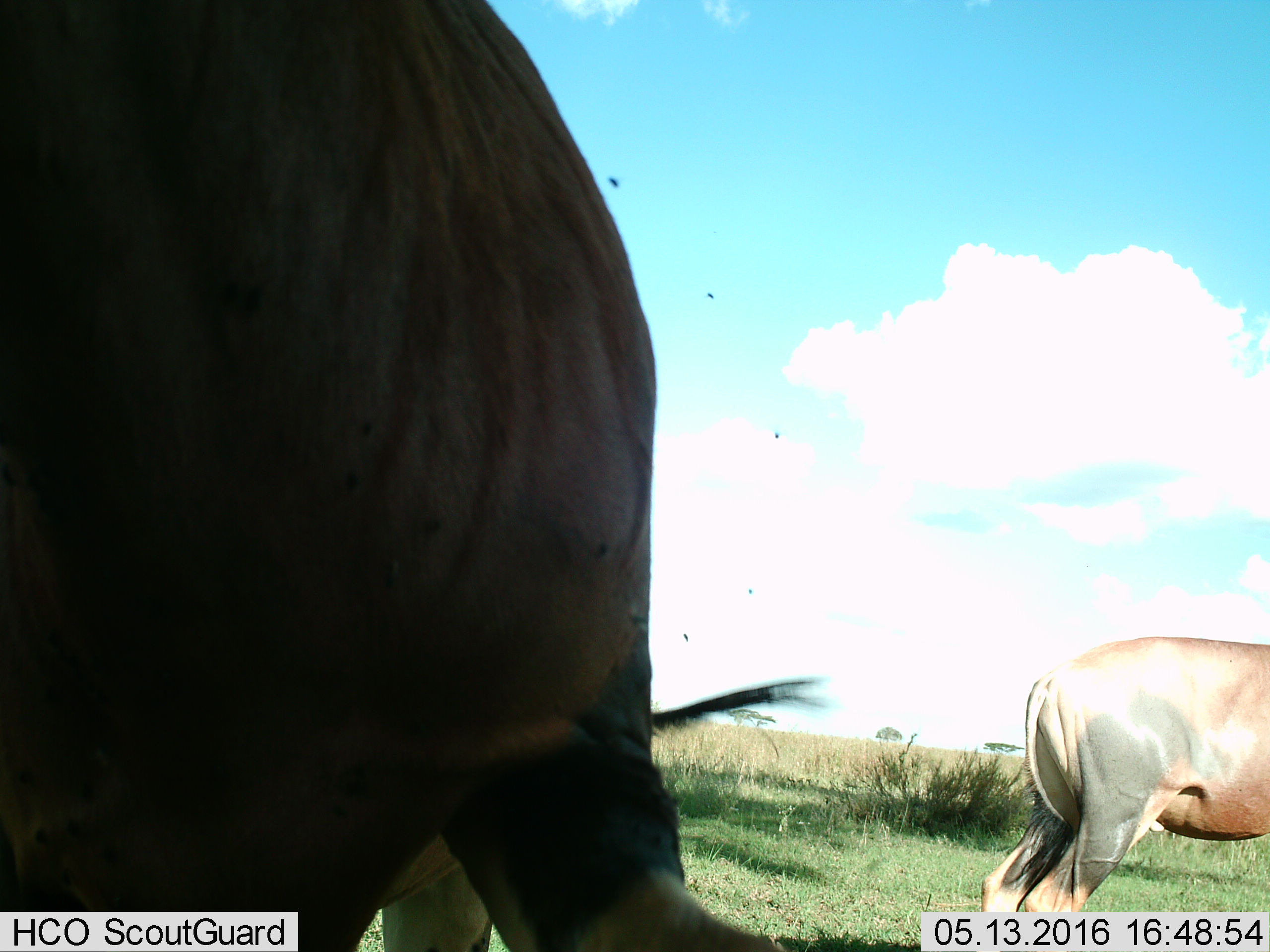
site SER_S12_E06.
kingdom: Animalia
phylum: Chordata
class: Mammalia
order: Artiodactyla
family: Bovidae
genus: Damaliscus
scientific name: Damaliscus lunatus jimela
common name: topi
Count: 2.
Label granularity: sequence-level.